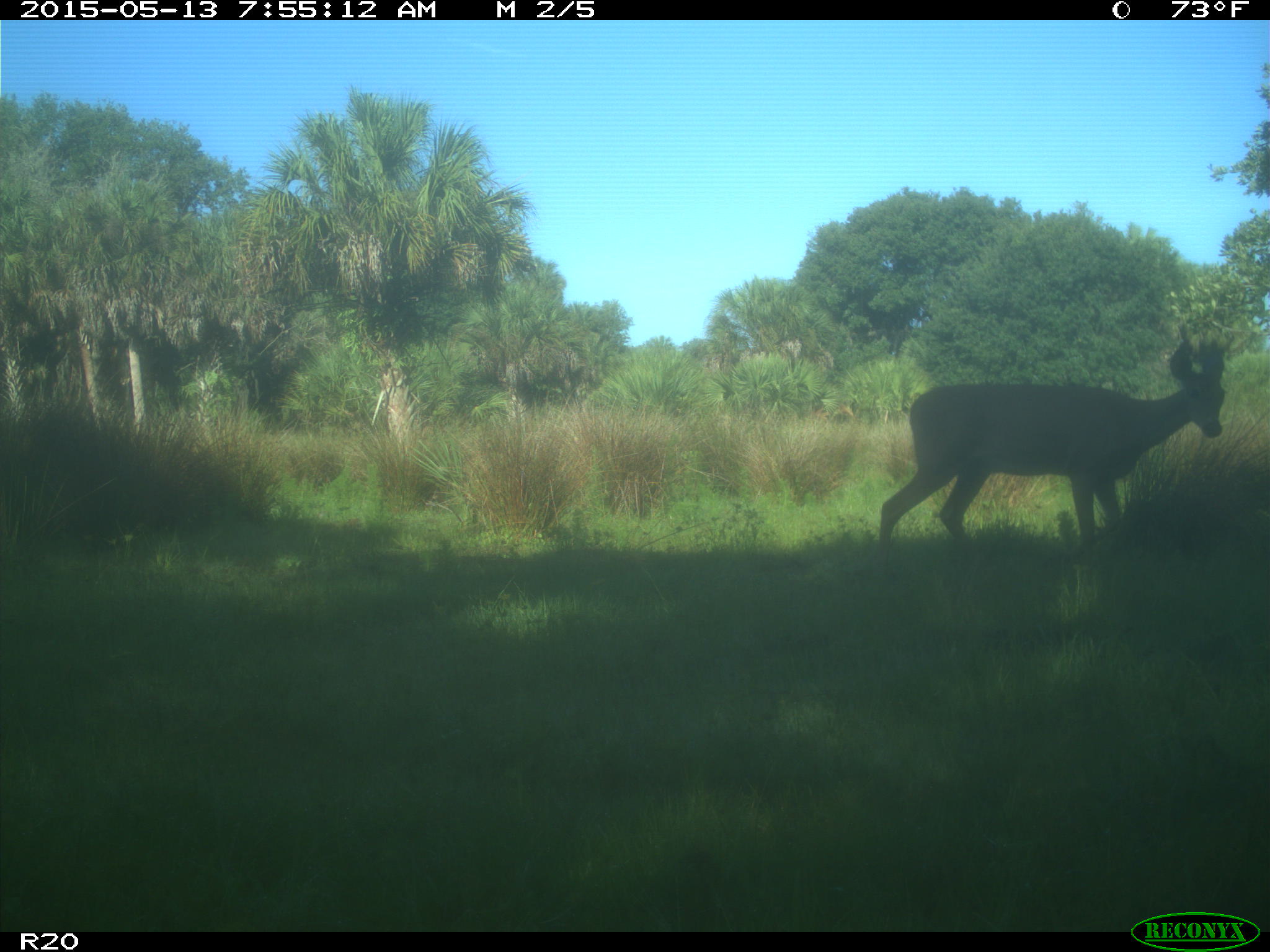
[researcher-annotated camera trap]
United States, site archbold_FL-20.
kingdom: Animalia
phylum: Chordata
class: Mammalia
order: Artiodactyla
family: Cervidae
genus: Odocoileus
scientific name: Odocoileus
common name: deer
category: unidentified deer